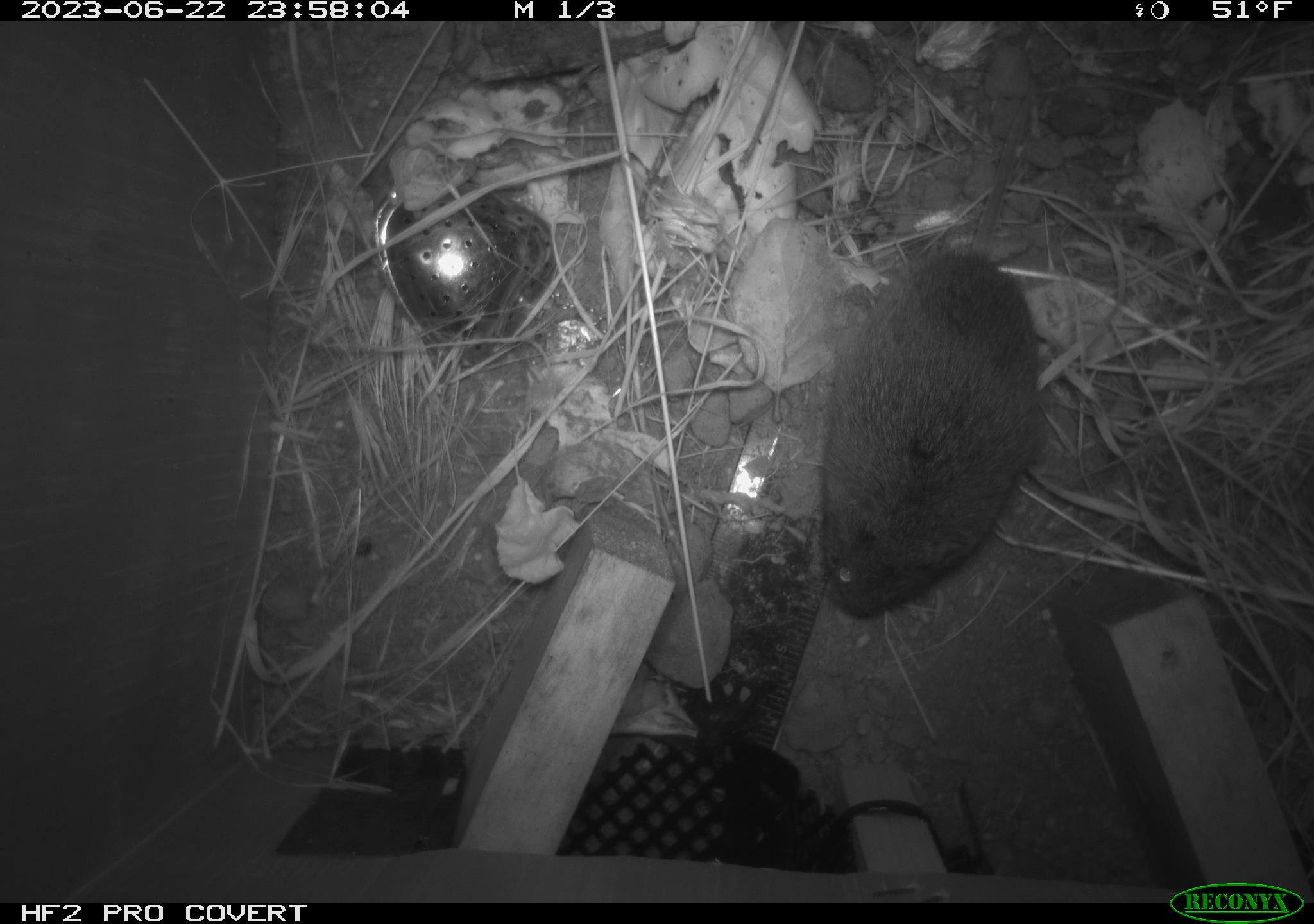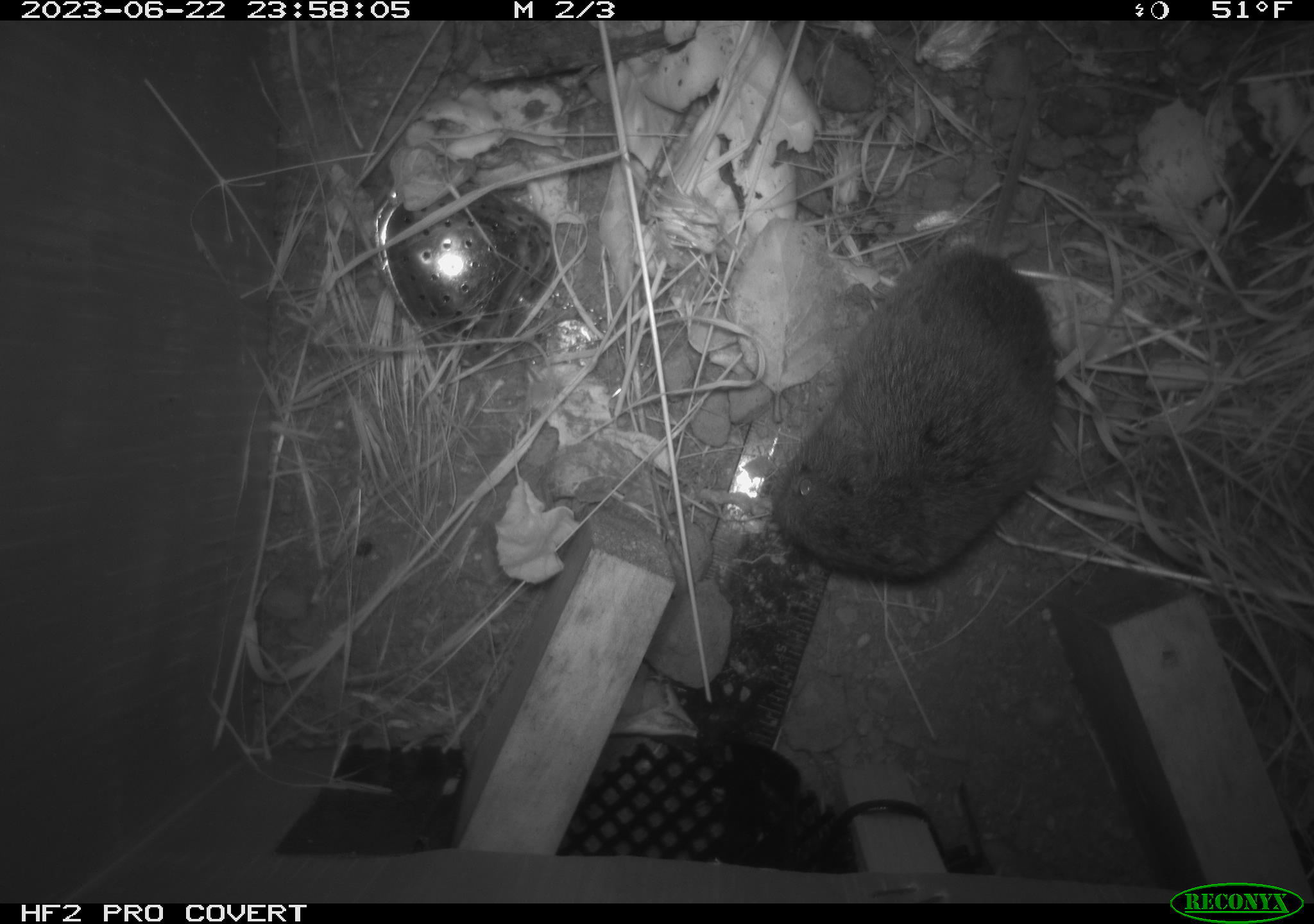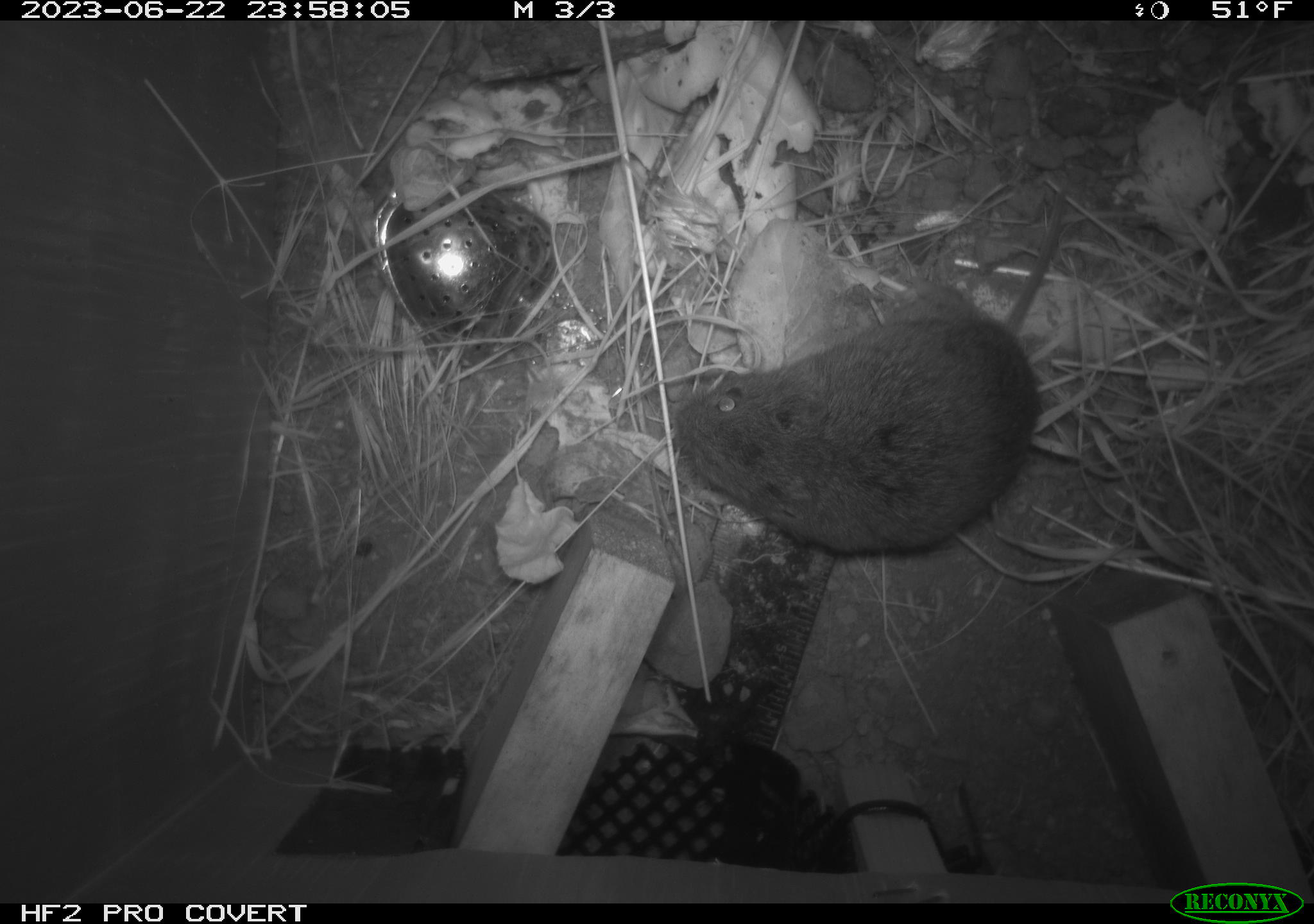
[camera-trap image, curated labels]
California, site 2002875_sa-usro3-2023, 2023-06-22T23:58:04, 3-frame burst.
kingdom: Animalia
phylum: Chordata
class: Mammalia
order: Rodentia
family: Cricetidae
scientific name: Arvicolinae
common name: voles, lemmings, and muskrats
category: arvicolinae subfamily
Arvicolinae subfamily (voles, lemmings, and muskrats) (Arvicolinae).